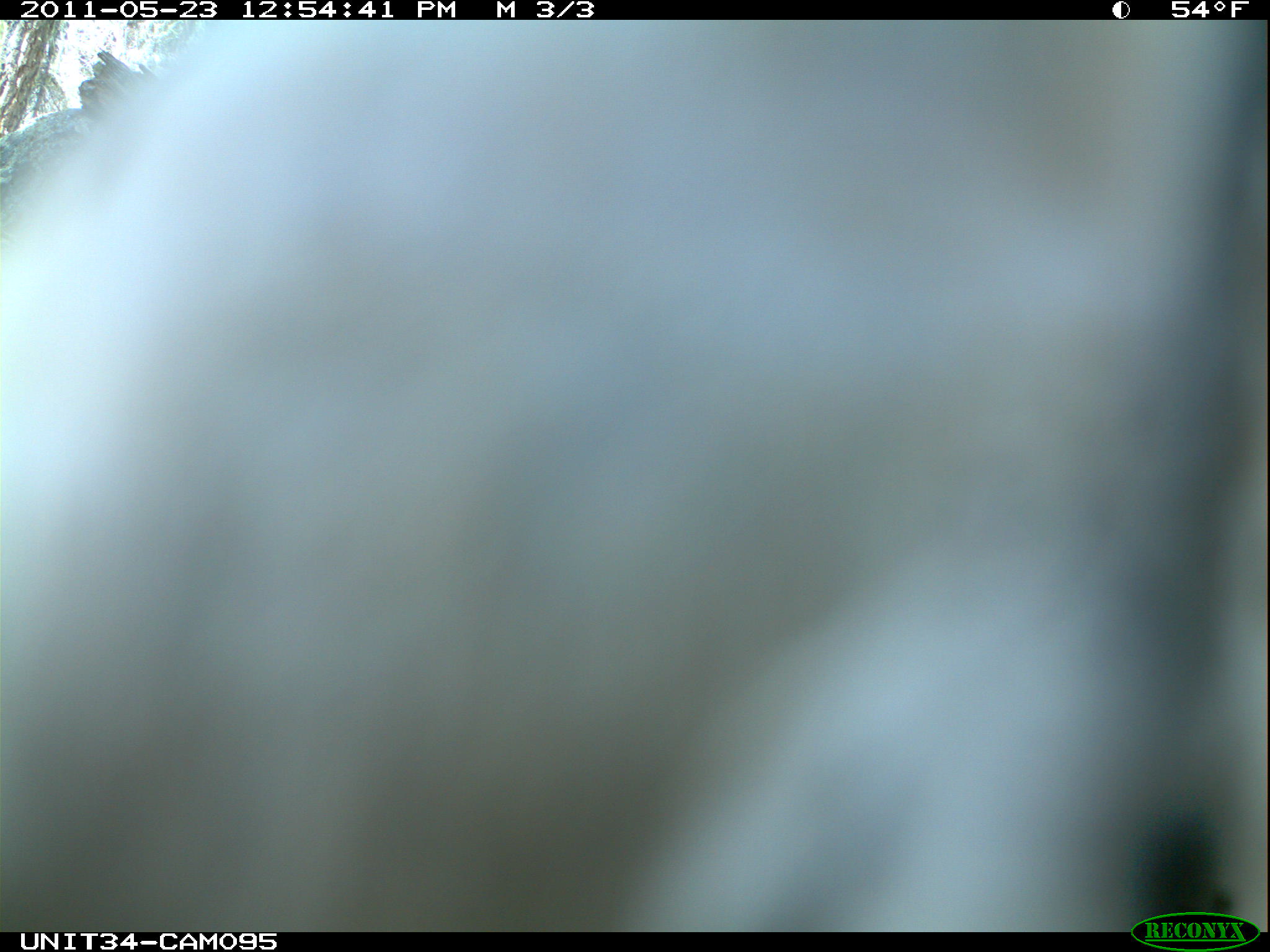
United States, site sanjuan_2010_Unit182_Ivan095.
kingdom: Animalia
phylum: Chordata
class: Aves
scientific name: Aves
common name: birds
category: unidentified bird